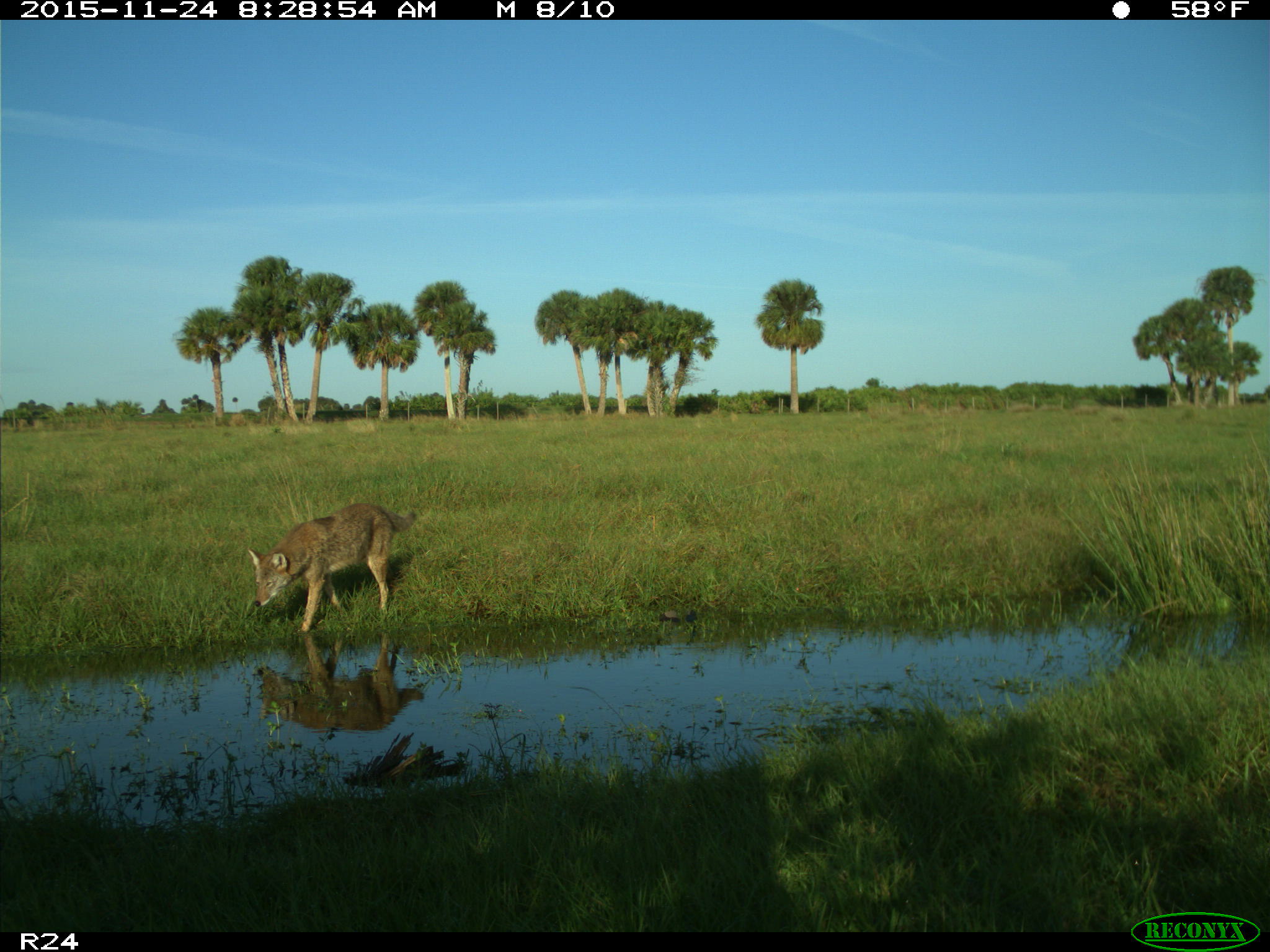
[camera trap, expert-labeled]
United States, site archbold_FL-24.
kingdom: Animalia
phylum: Chordata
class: Mammalia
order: Carnivora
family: Canidae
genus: Canis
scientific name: Canis latrans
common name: coyote